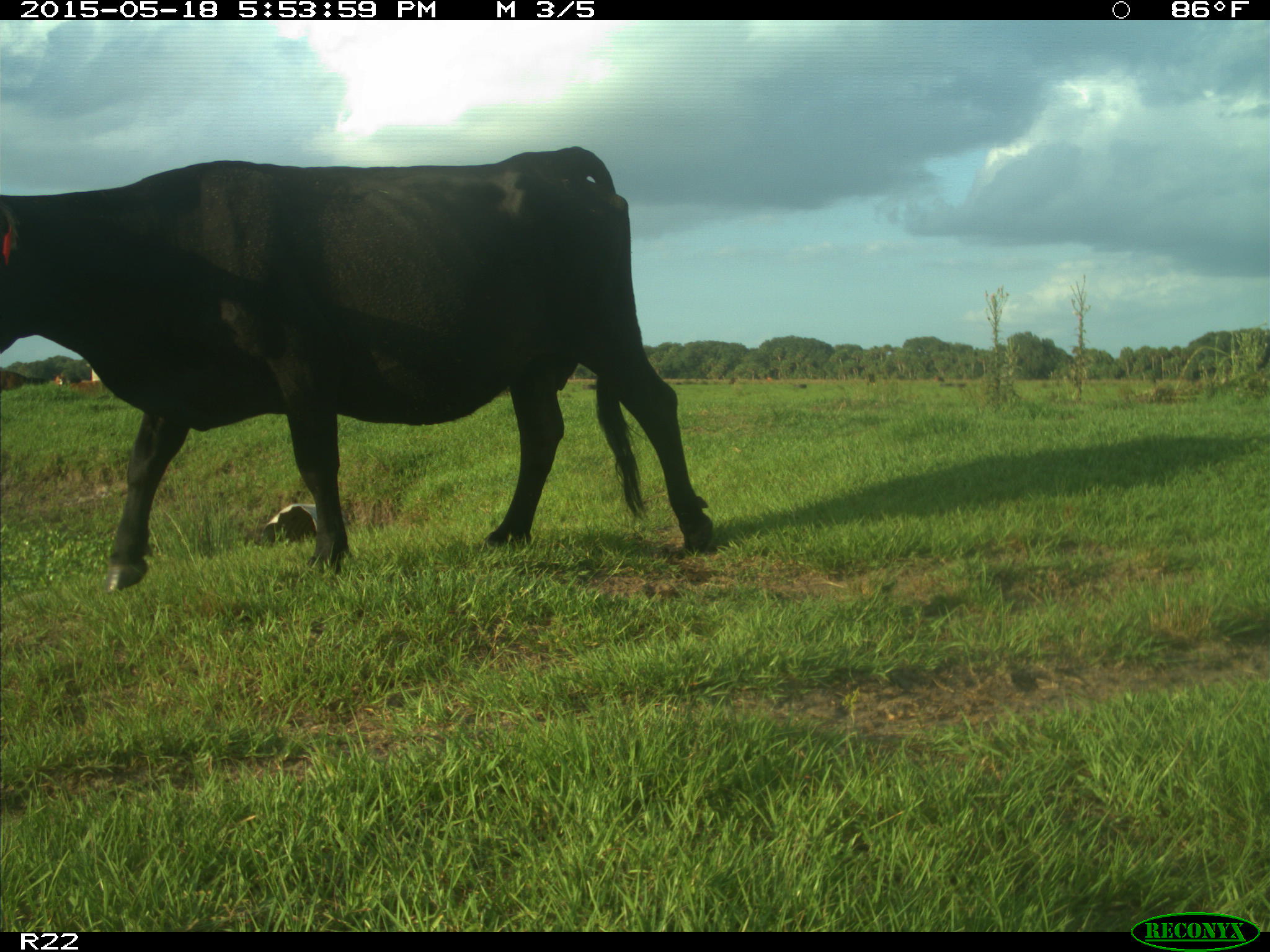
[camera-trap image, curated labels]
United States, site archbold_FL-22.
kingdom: Animalia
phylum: Chordata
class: Mammalia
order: Artiodactyla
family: Bovidae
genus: Bos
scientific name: Bos taurus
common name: domestic cow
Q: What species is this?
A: Bos taurus (domestic cow).